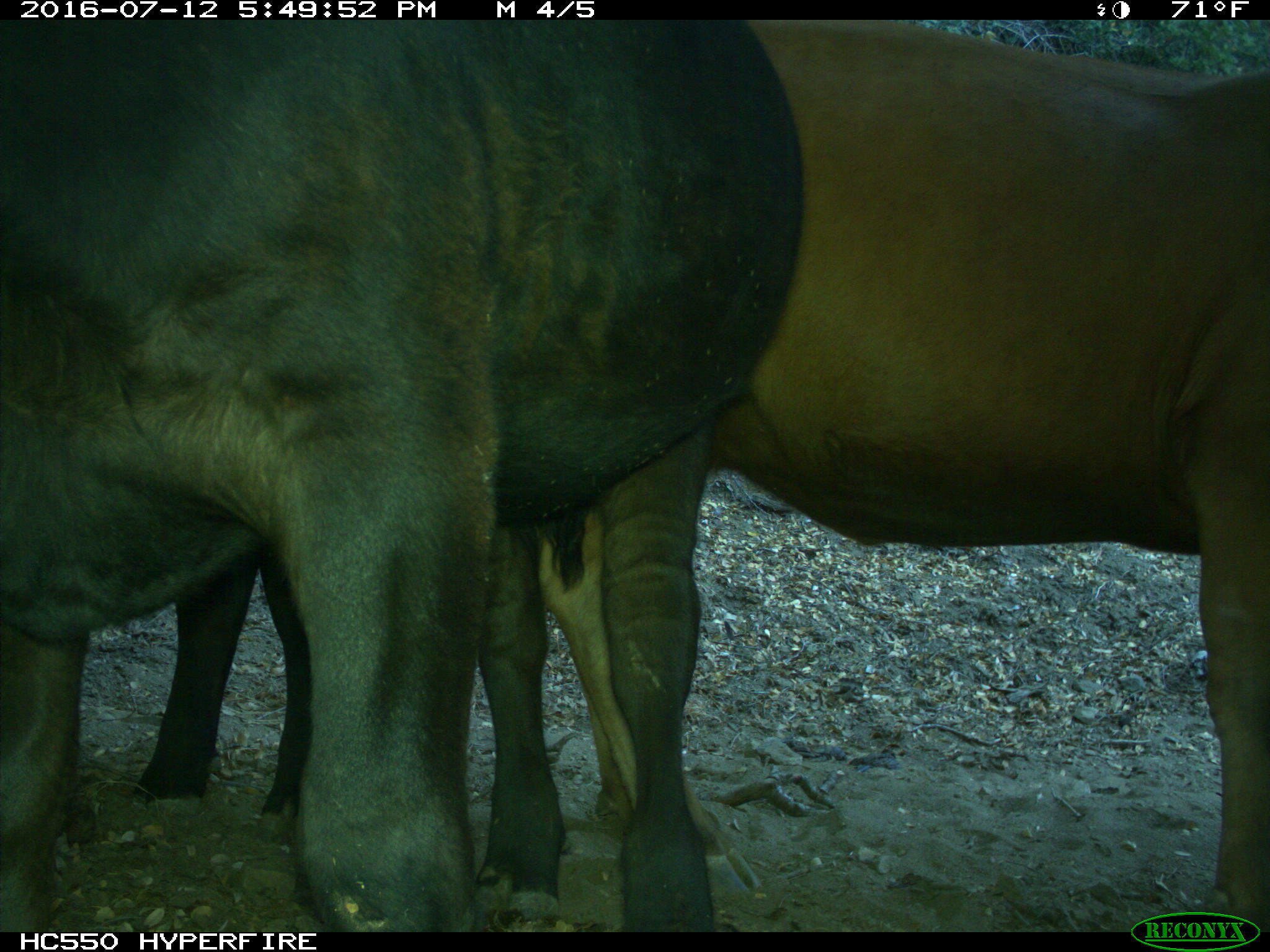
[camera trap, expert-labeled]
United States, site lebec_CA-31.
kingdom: Animalia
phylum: Chordata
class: Mammalia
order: Artiodactyla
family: Bovidae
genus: Bos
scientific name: Bos taurus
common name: domestic cow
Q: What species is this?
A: Bos taurus (domestic cow).